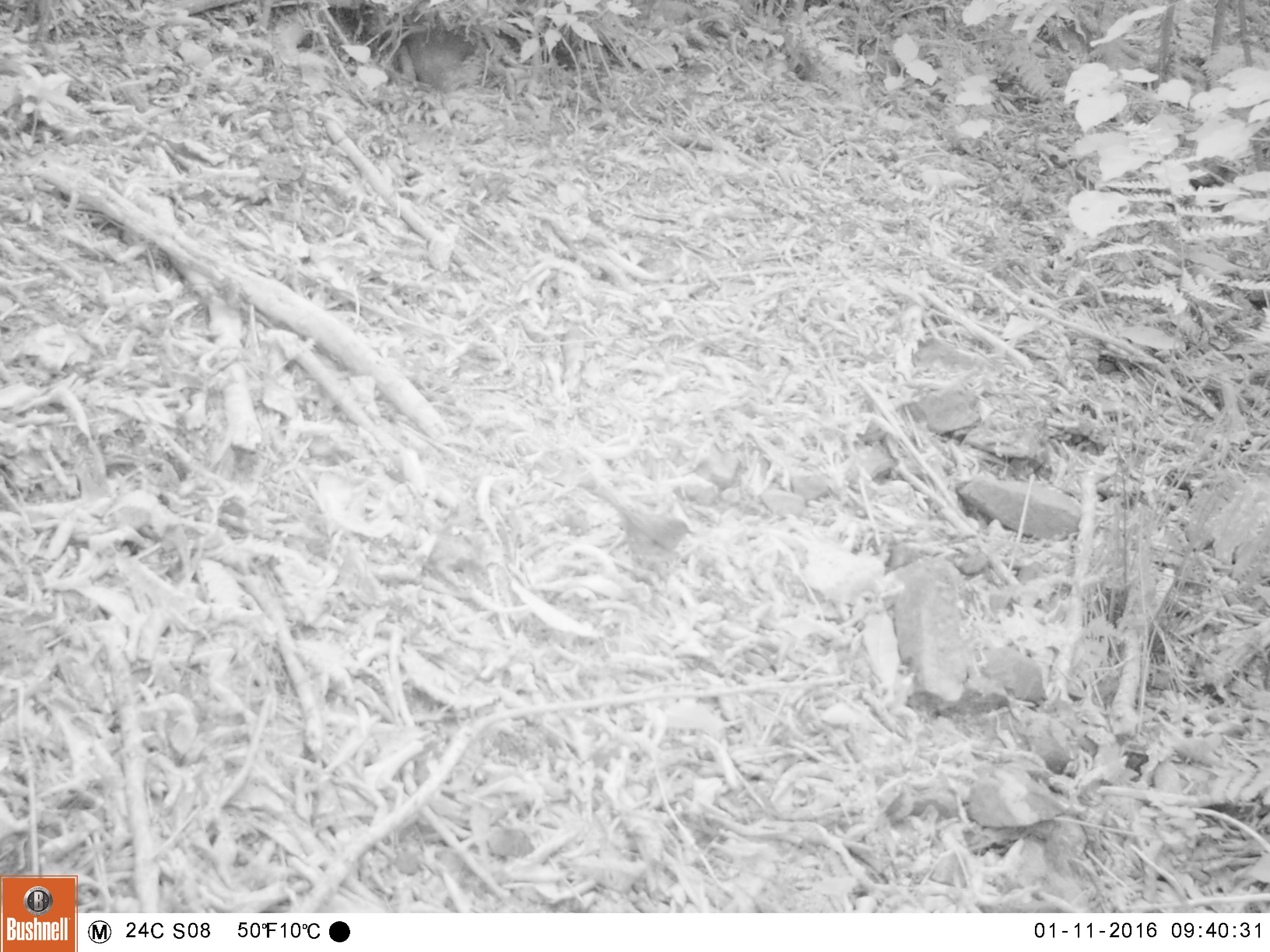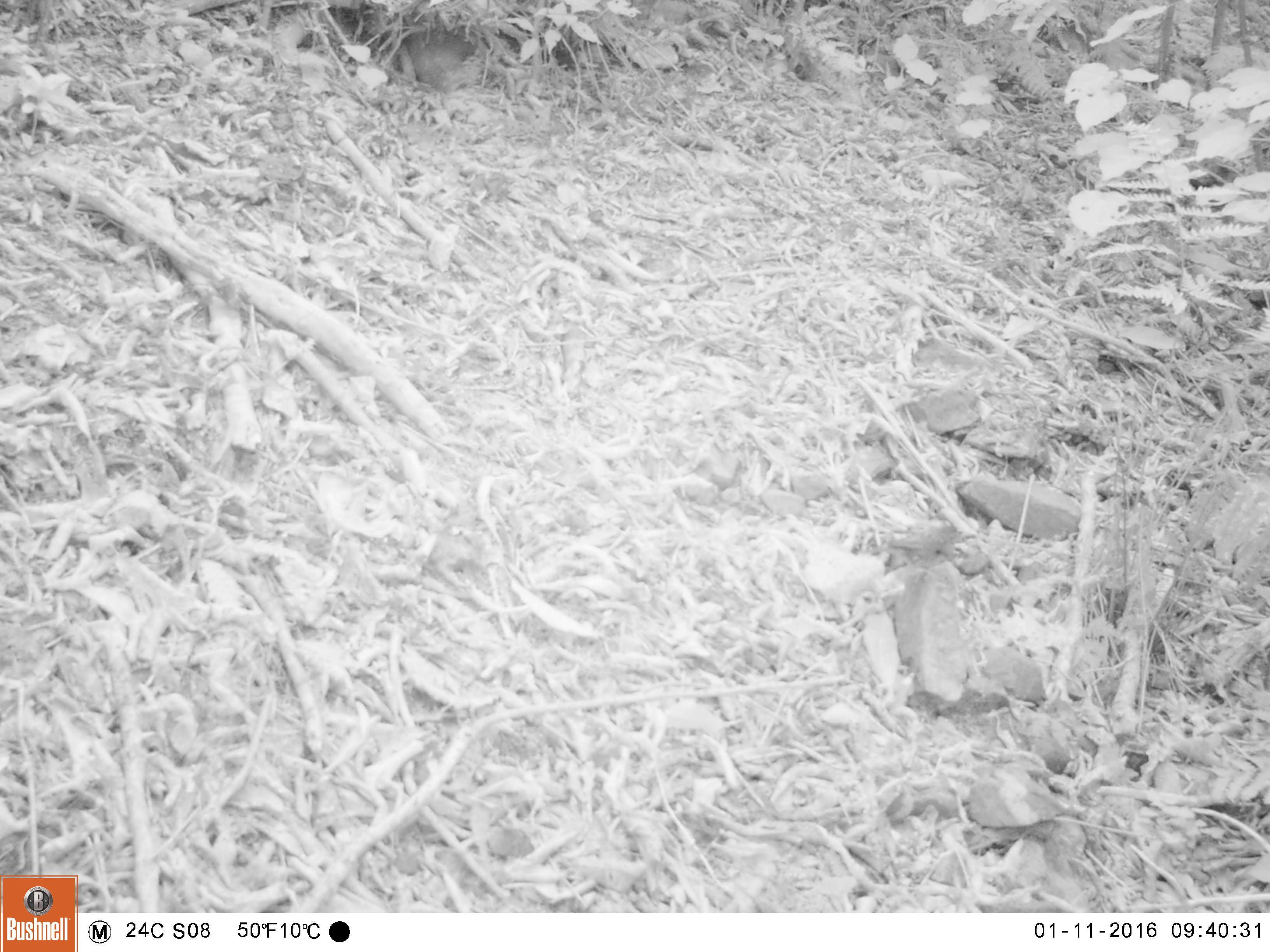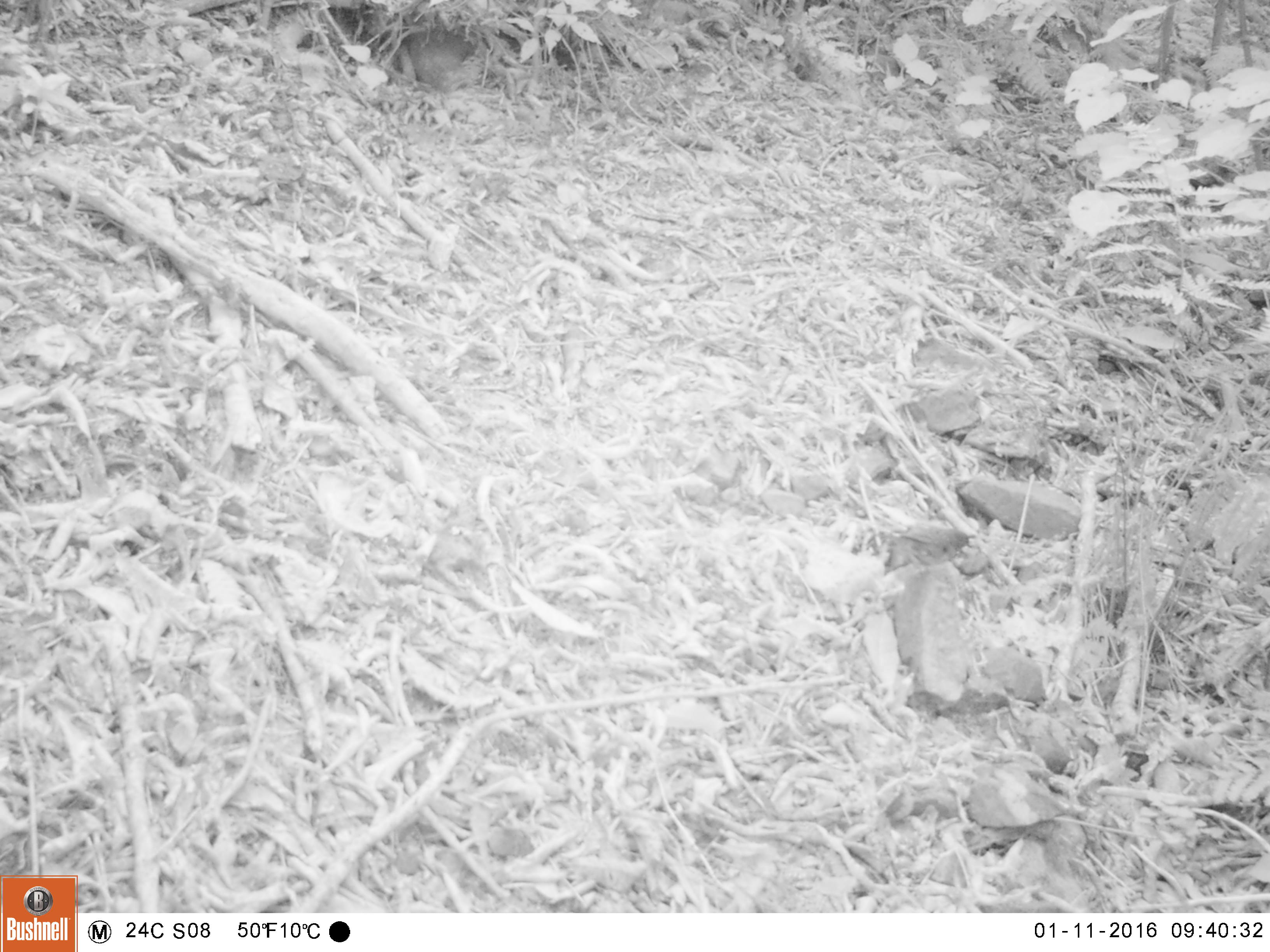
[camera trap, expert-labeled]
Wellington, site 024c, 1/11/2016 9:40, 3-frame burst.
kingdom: Animalia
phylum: Chordata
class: Aves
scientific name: Aves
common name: bird